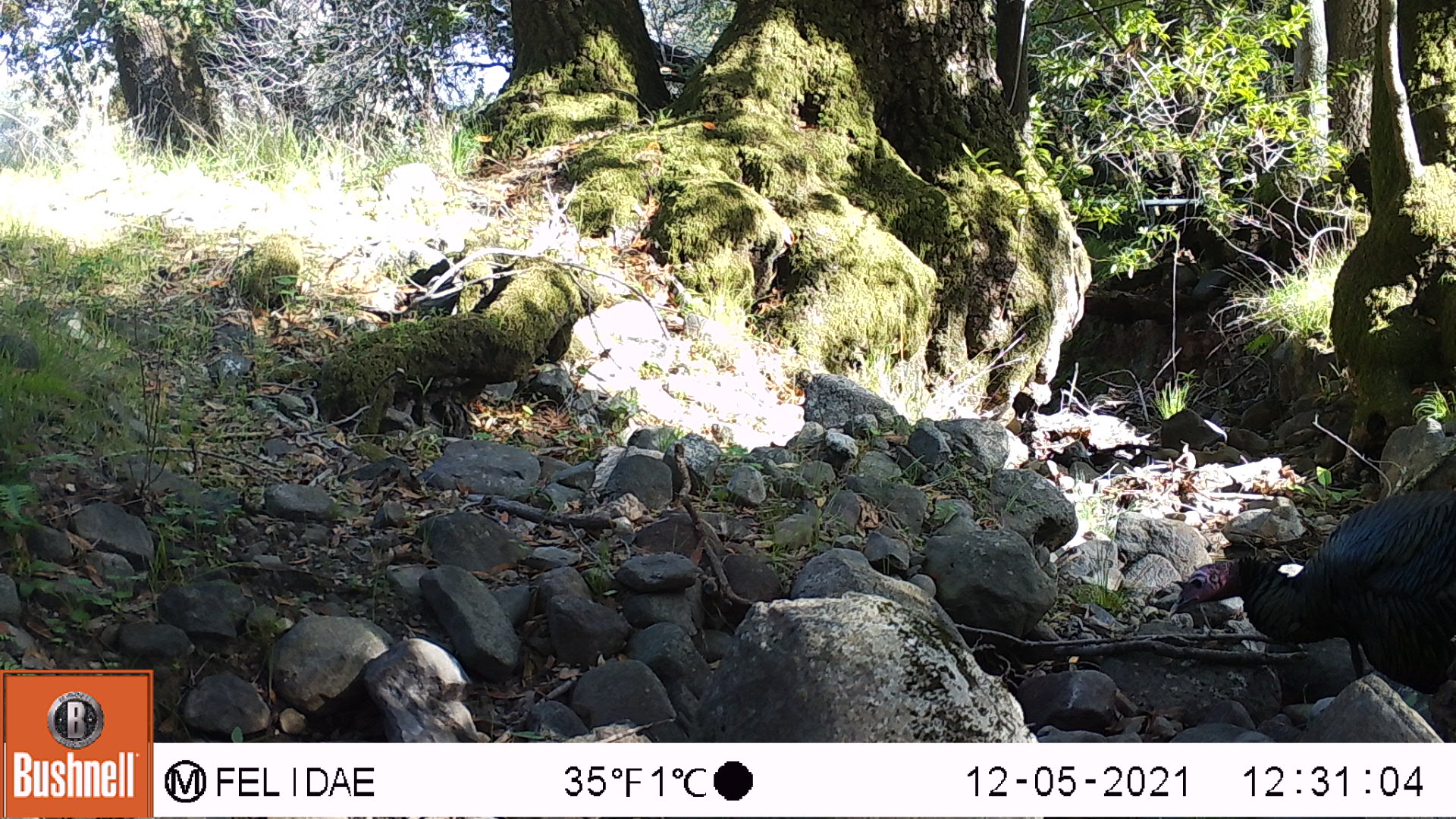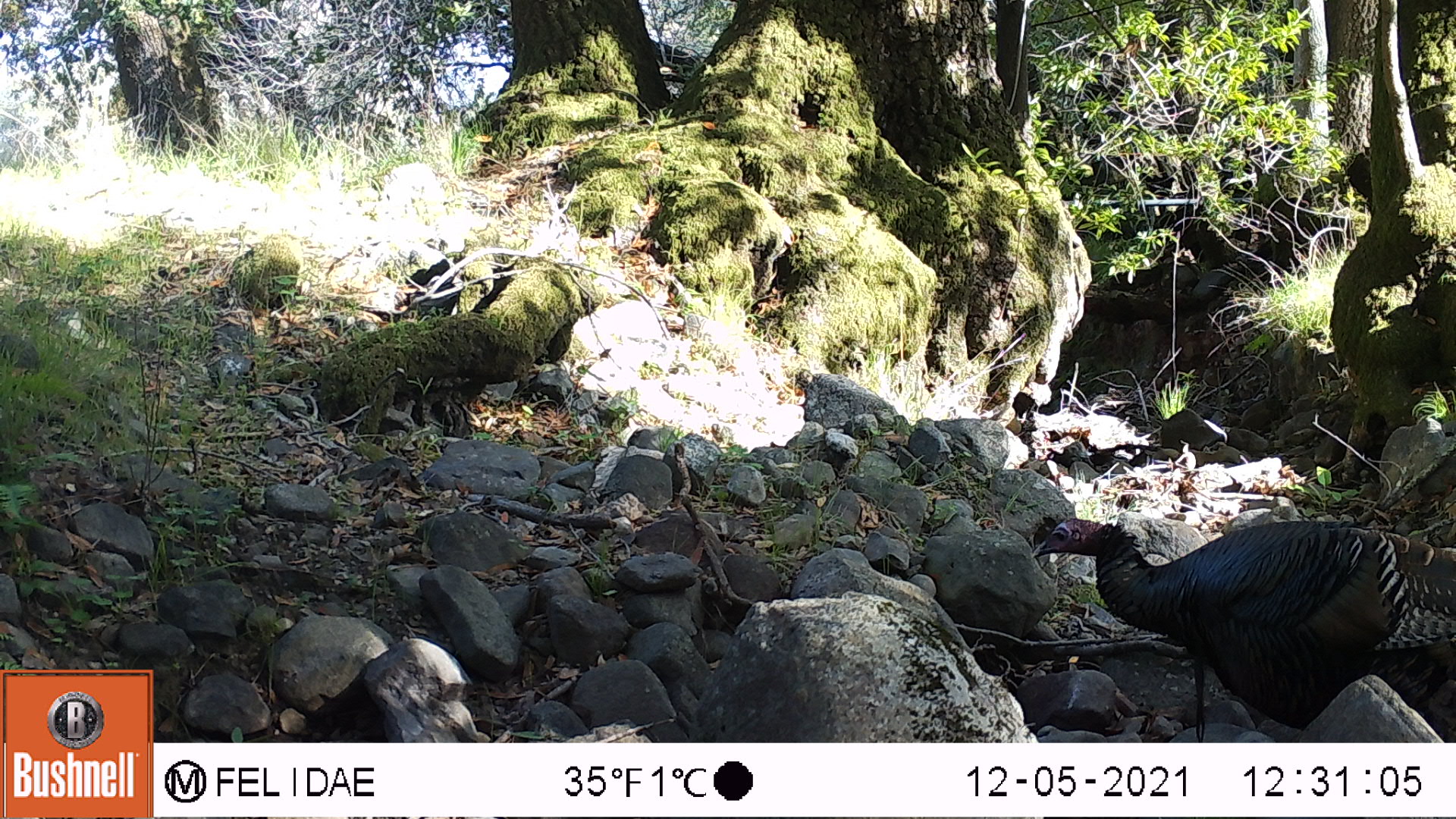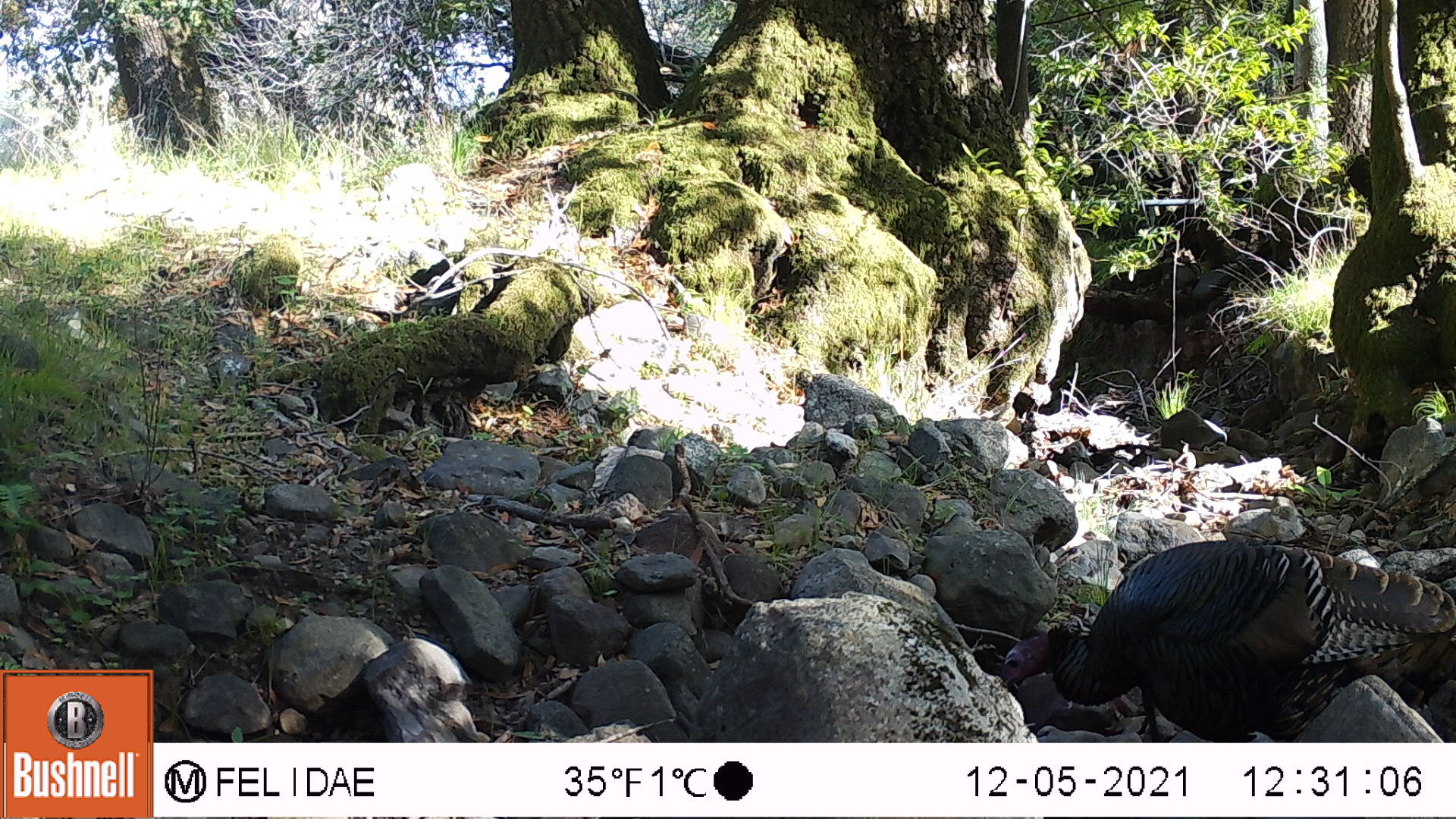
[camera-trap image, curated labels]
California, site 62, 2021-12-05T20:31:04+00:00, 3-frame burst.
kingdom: Animalia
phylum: Chordata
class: Aves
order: Galliformes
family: Phasianidae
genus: Meleagris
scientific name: Meleagris gallopavo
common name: turkey